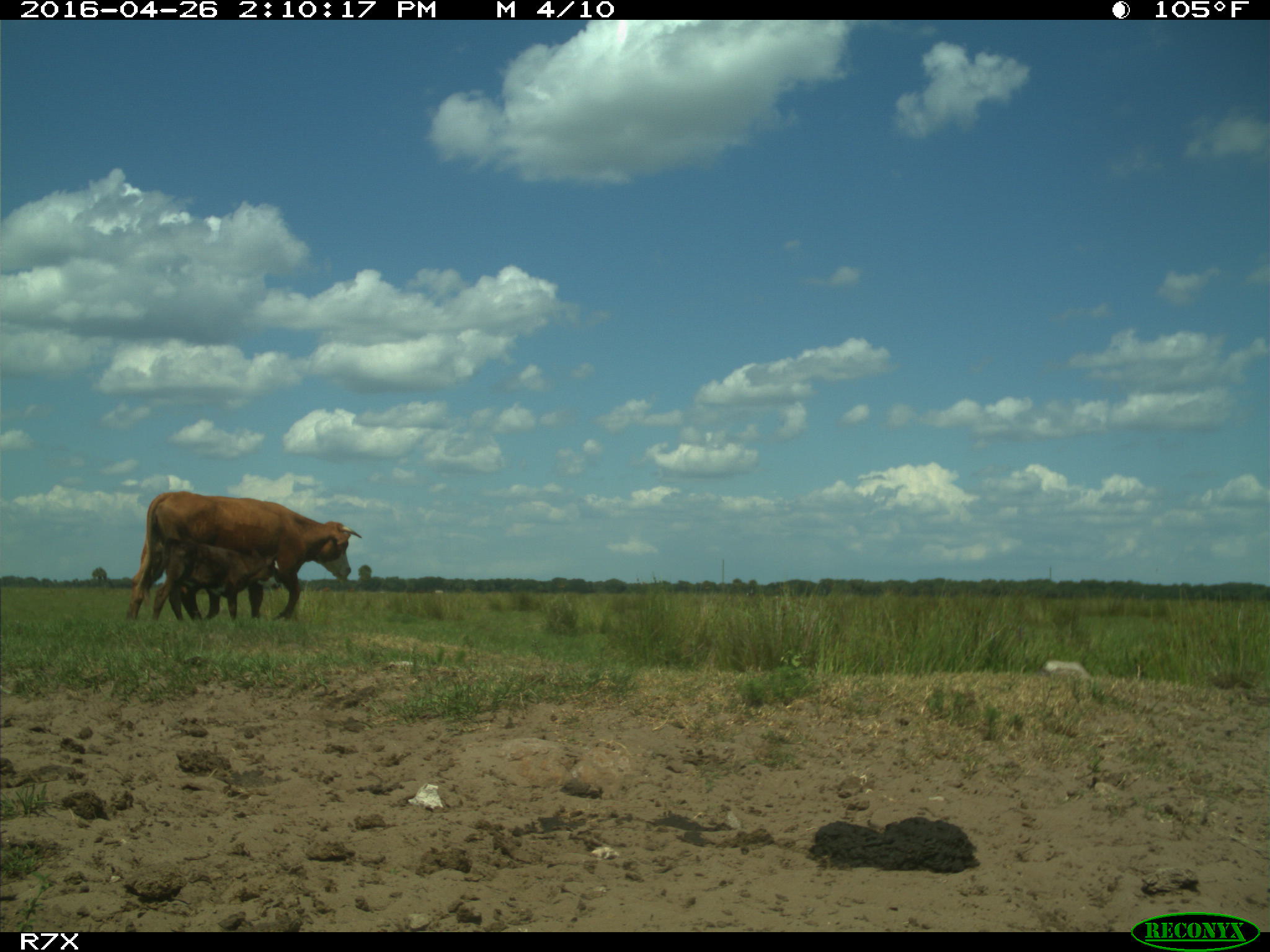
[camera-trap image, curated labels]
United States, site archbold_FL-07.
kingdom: Animalia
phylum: Chordata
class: Mammalia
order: Artiodactyla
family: Bovidae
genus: Bos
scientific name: Bos taurus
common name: domestic cow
Bos taurus (domestic cow).